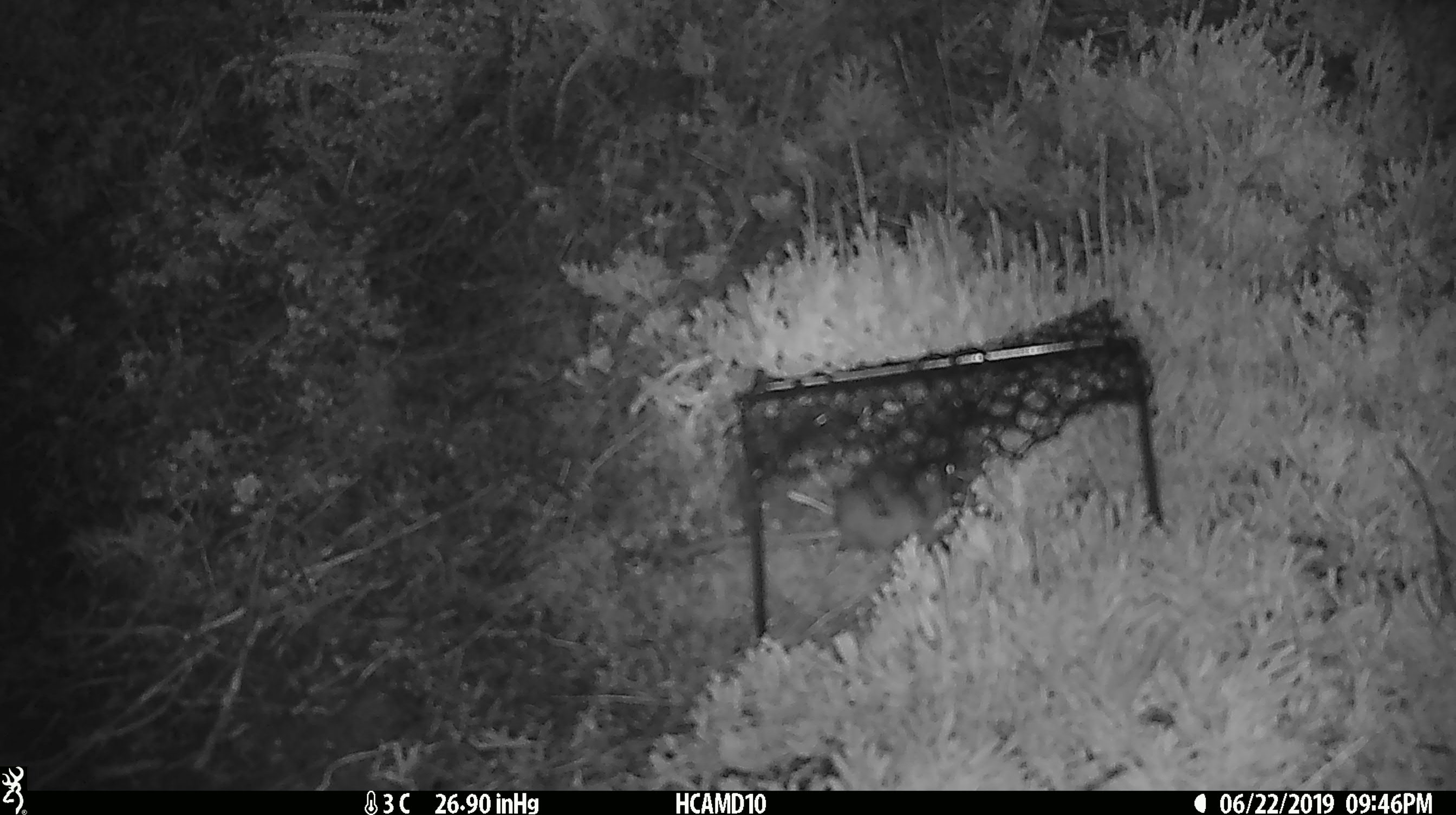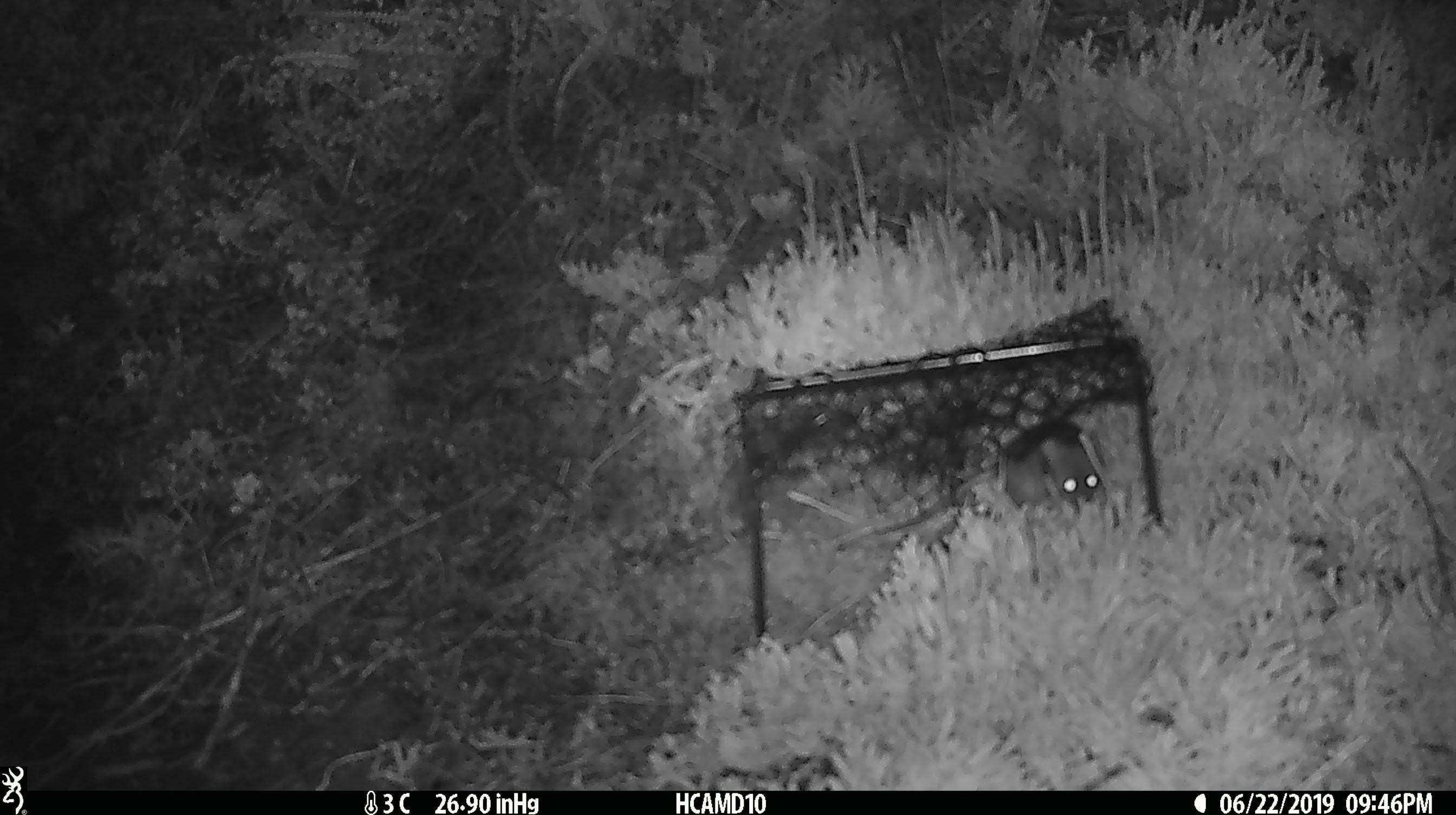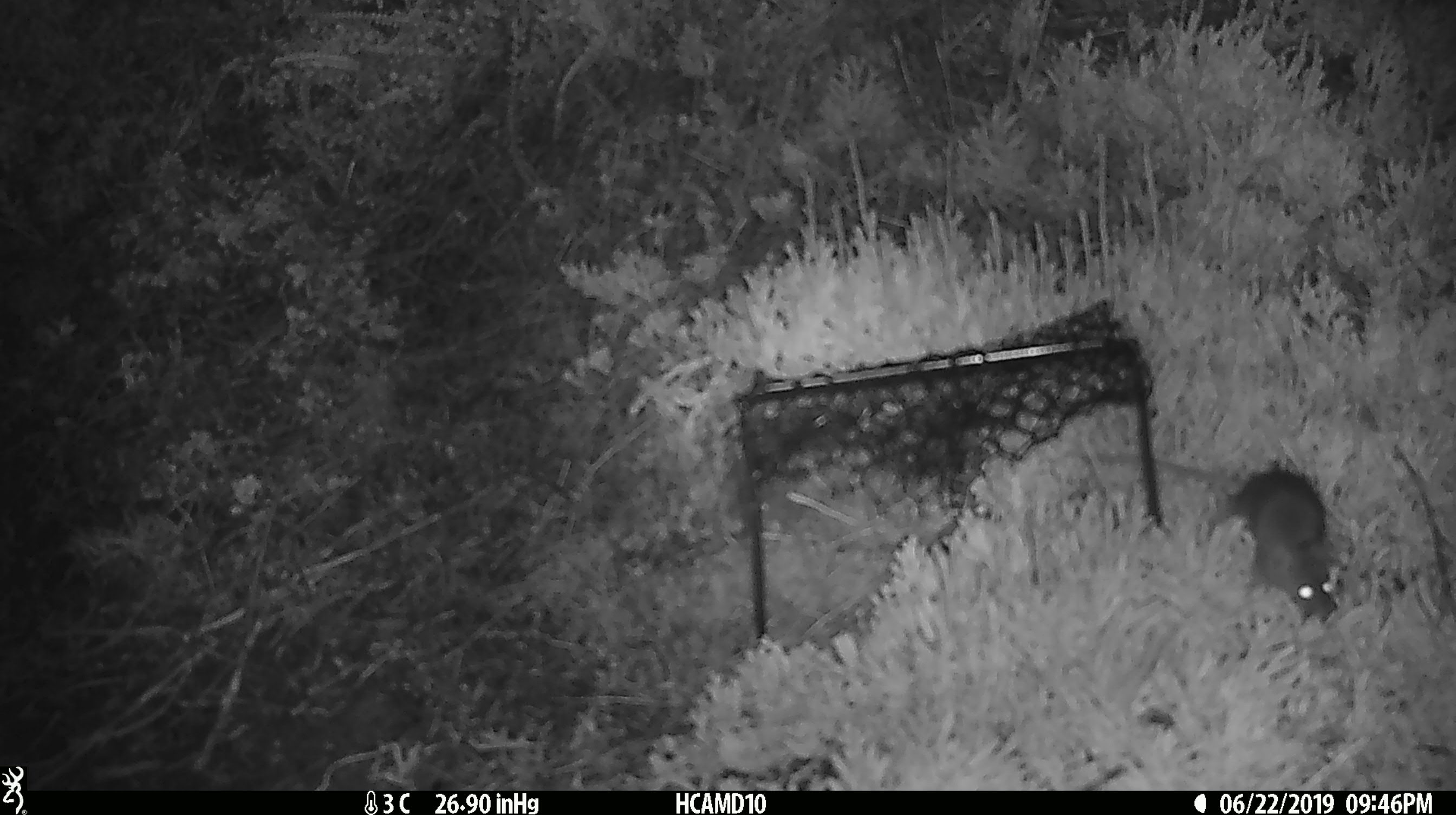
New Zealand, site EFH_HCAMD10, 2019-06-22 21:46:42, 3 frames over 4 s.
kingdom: Animalia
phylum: Chordata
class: Mammalia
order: Rodentia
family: Muridae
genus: Rattus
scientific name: Rattus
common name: rat